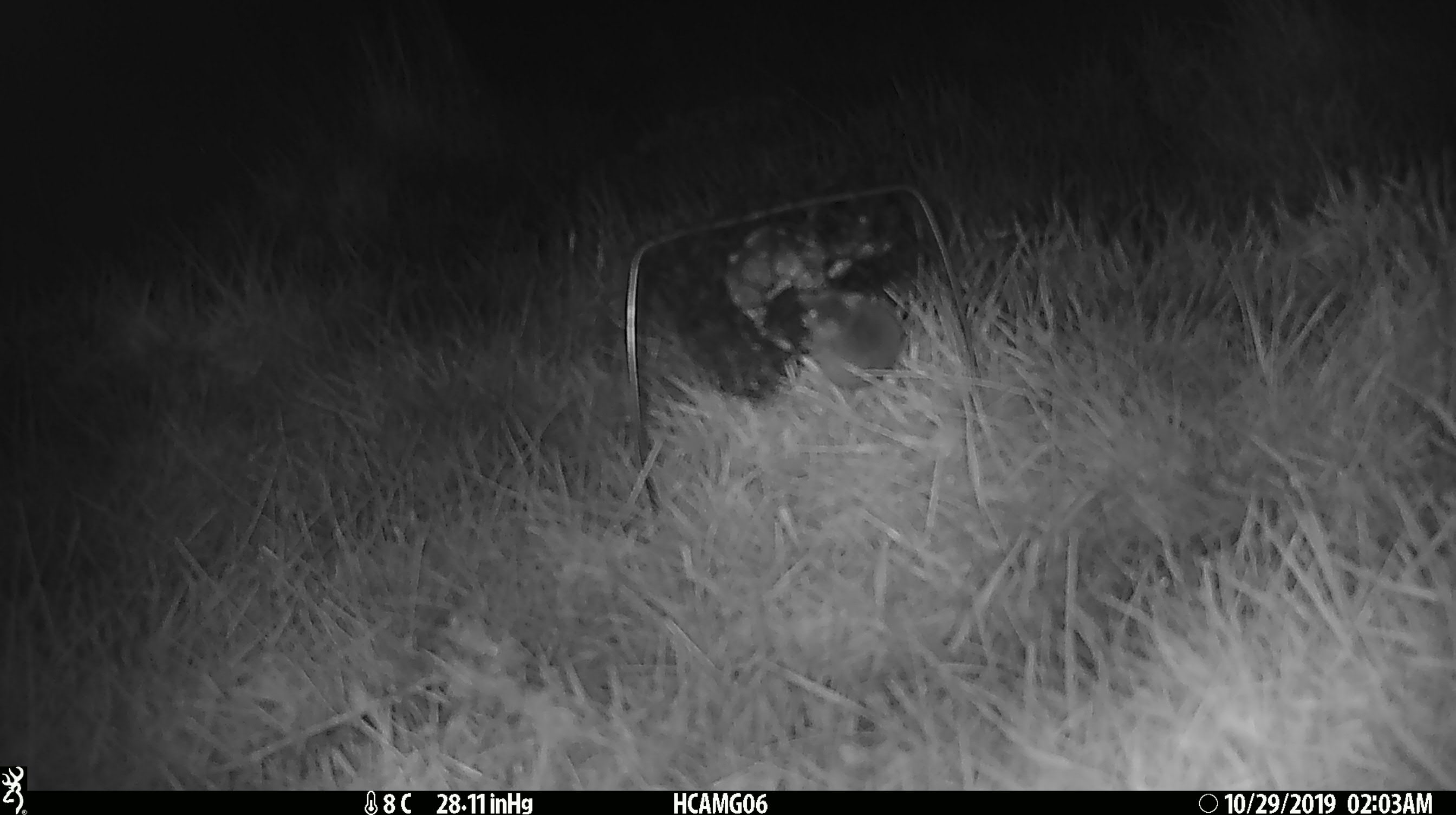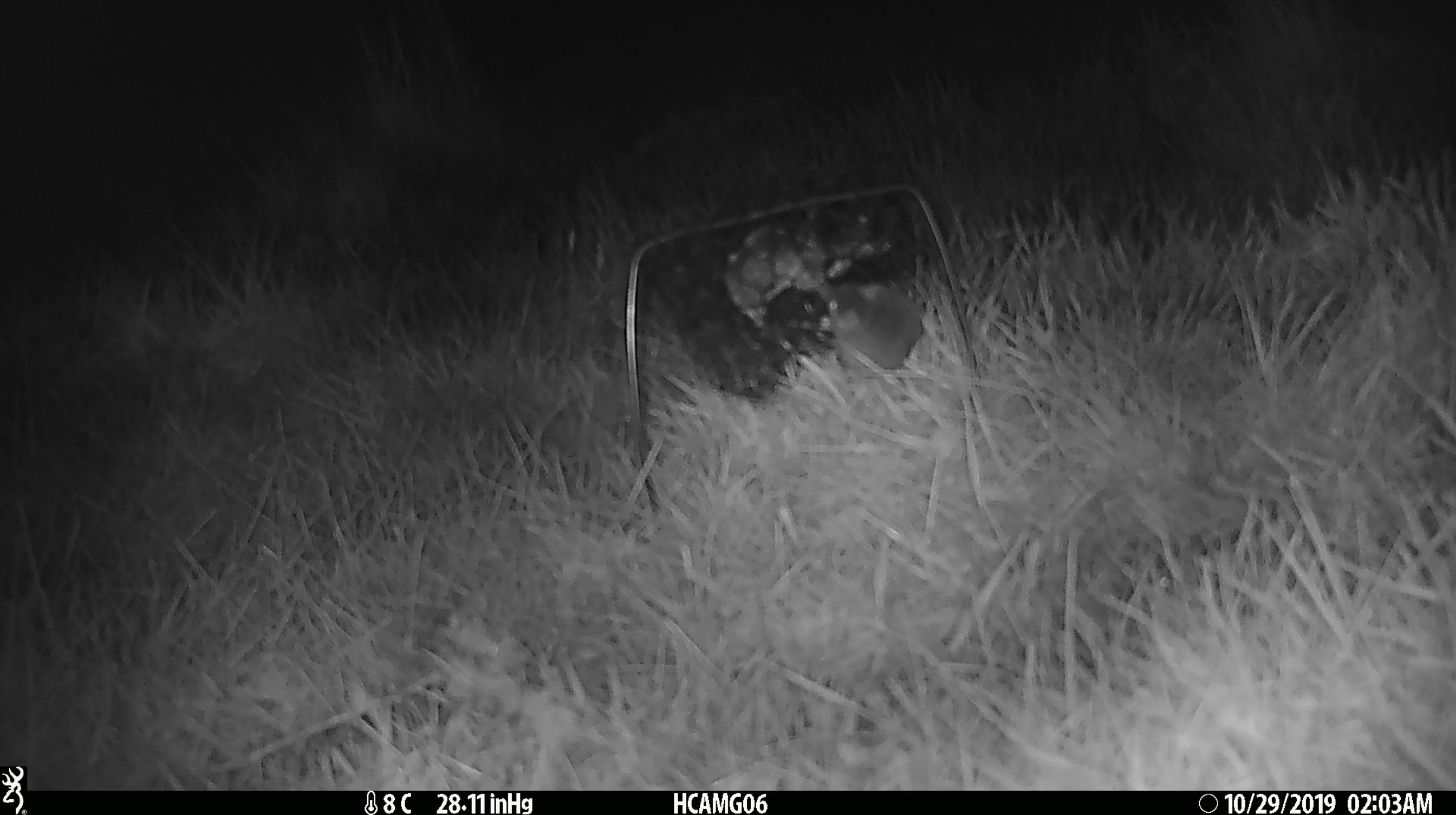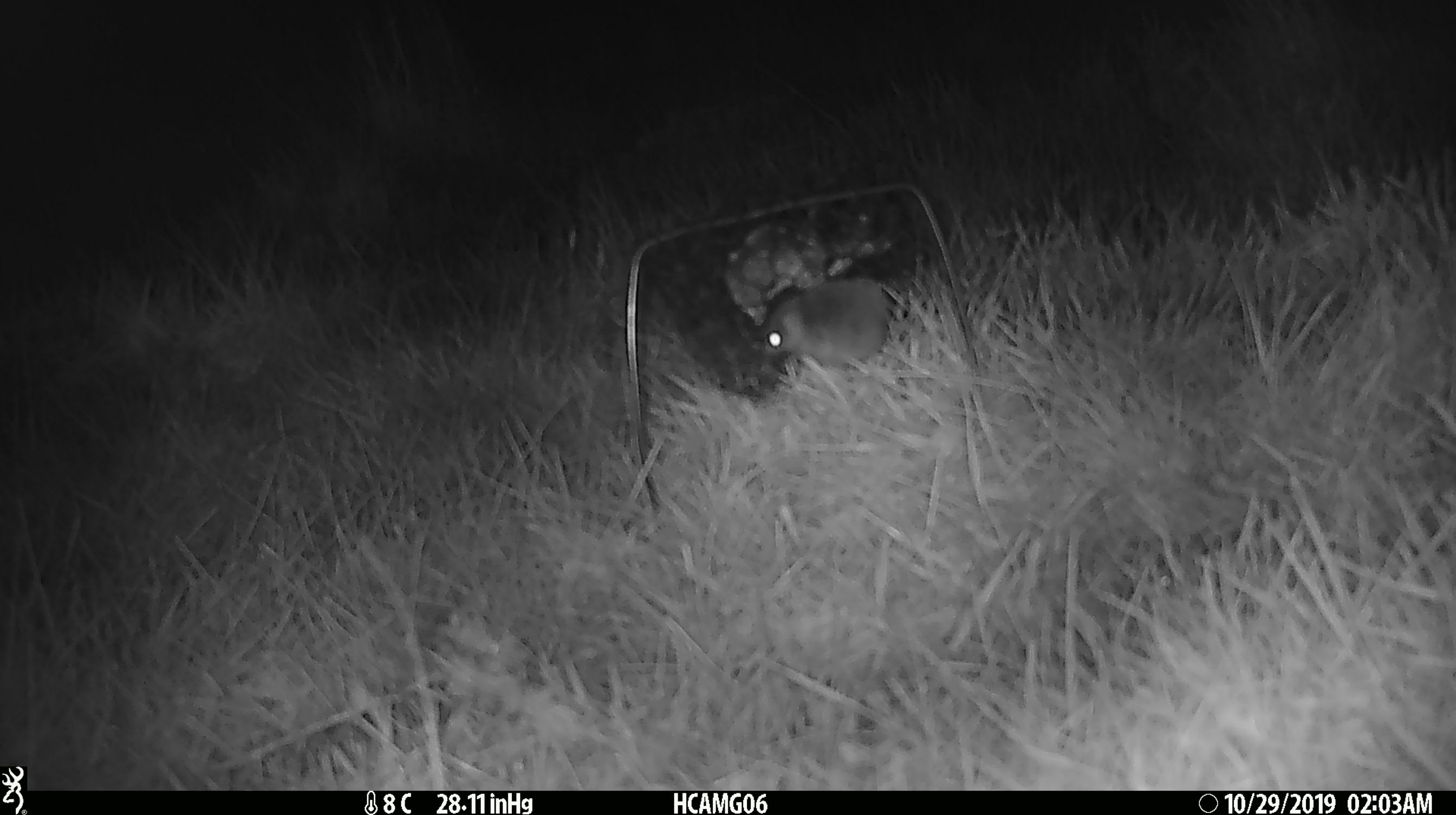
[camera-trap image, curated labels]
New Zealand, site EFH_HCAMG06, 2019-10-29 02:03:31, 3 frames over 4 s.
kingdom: Animalia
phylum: Chordata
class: Mammalia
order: Rodentia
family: Muridae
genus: Mus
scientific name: Mus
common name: mouse